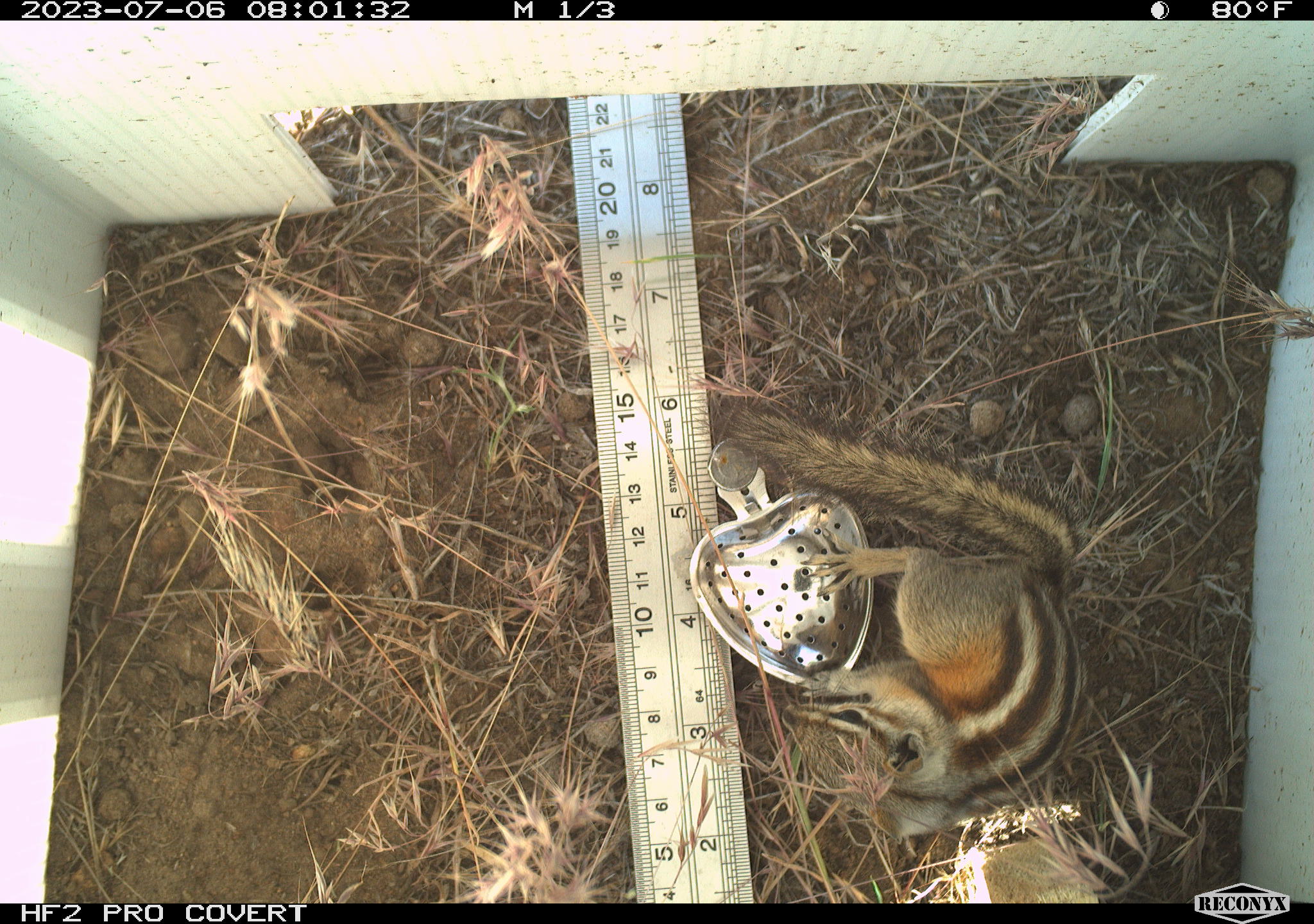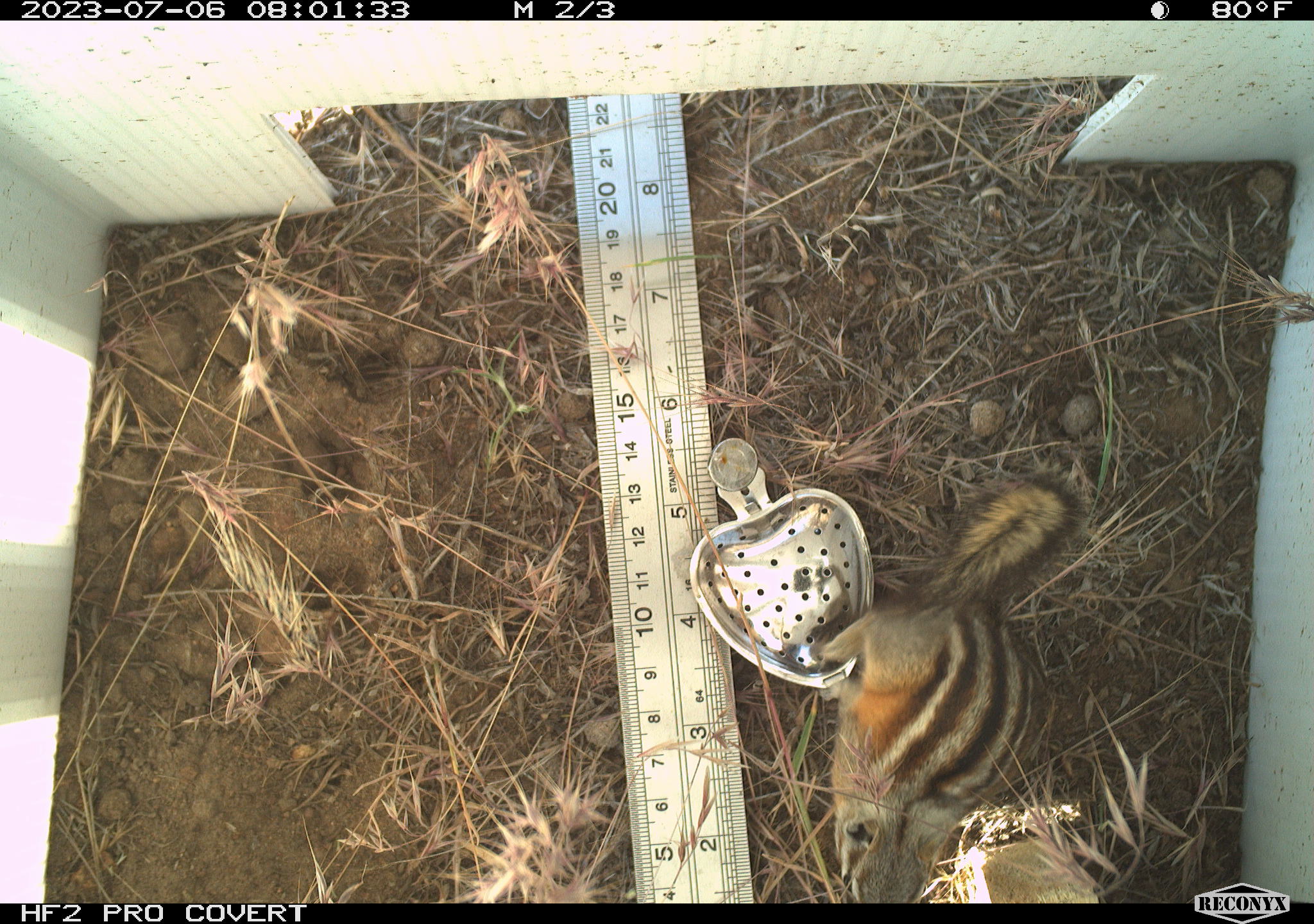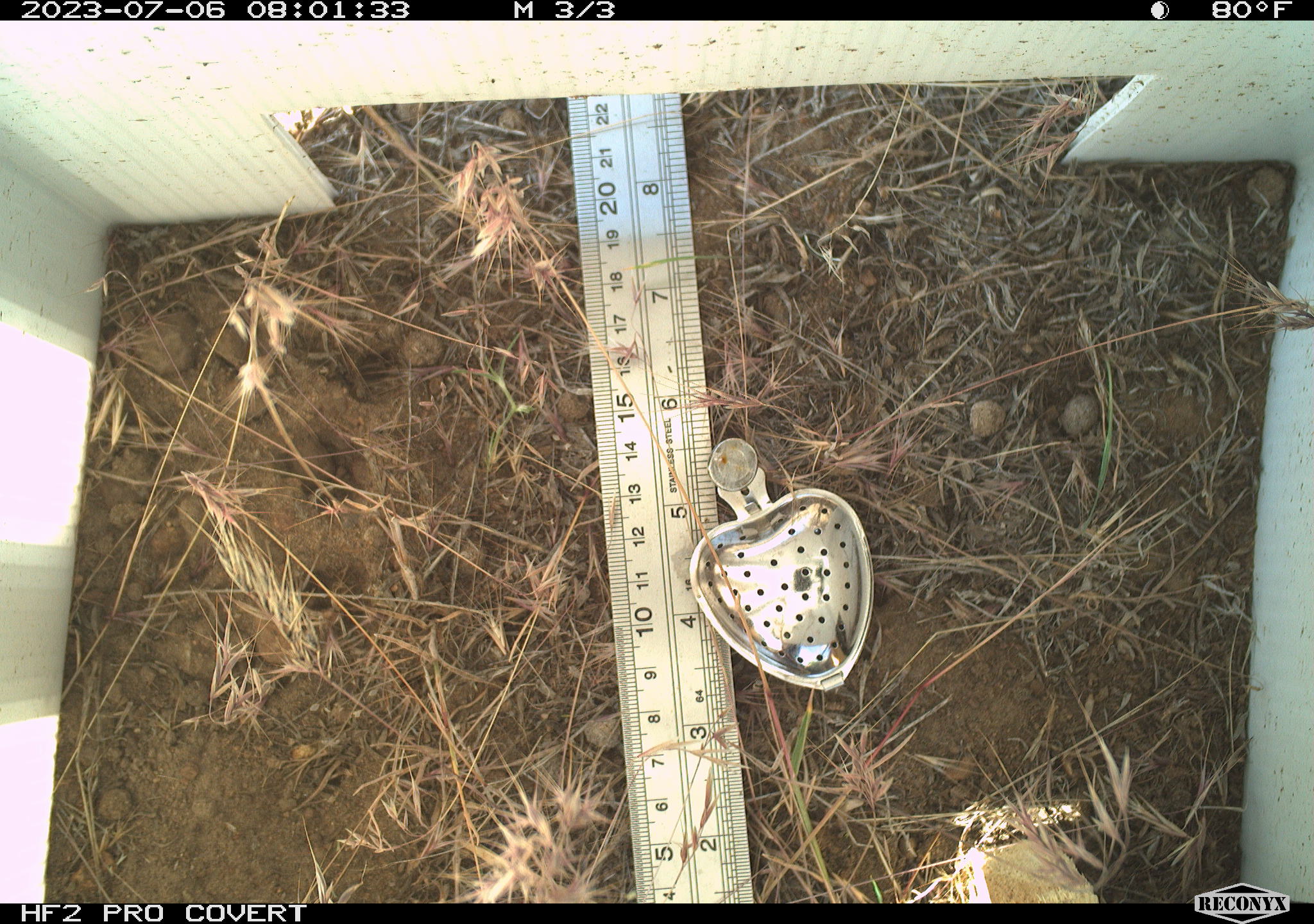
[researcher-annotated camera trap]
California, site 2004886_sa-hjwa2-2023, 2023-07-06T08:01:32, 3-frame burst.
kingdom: Animalia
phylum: Chordata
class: Mammalia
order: Rodentia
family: Sciuridae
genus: Neotamias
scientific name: Neotamias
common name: western chipmunks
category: neotamias species